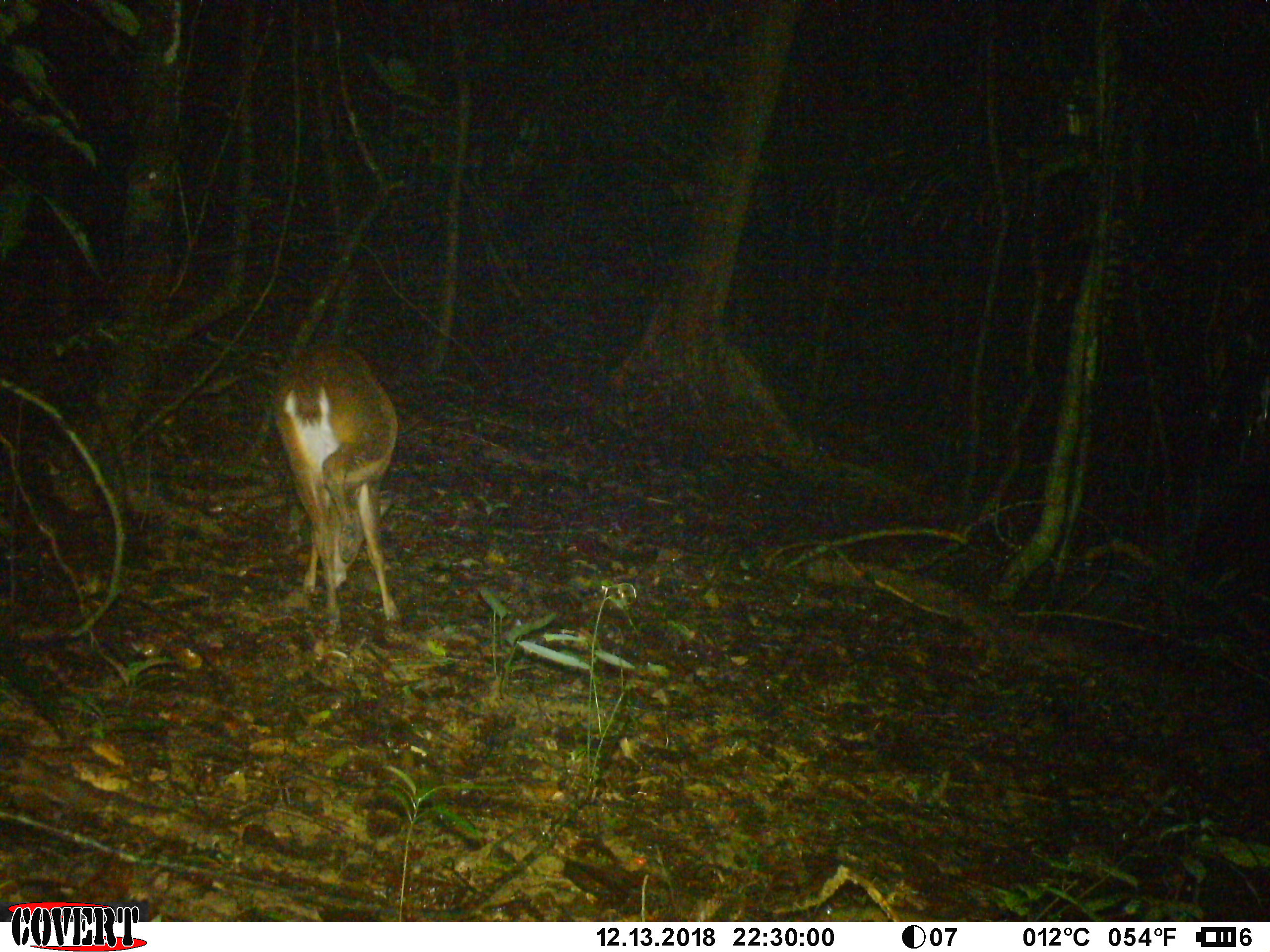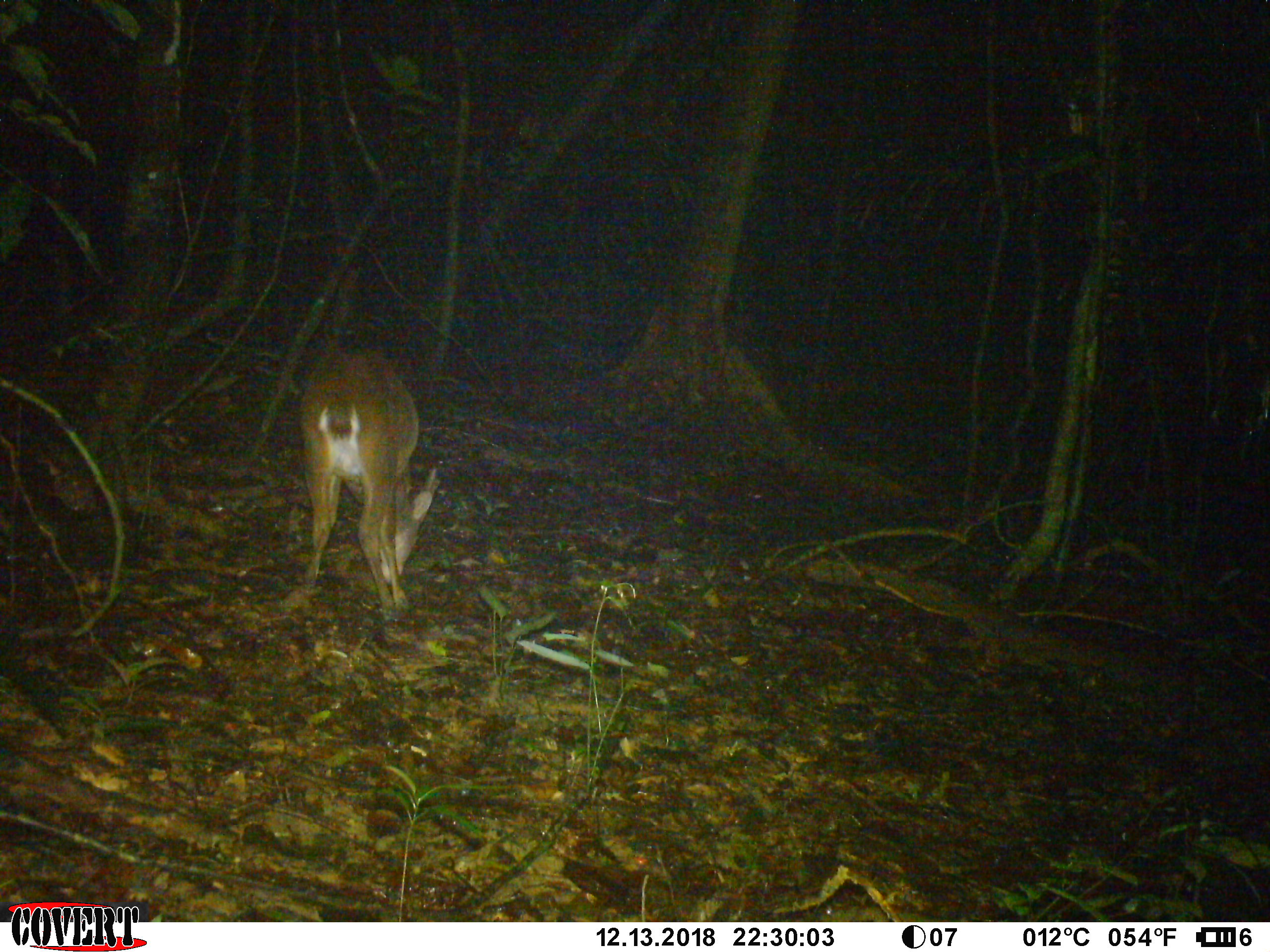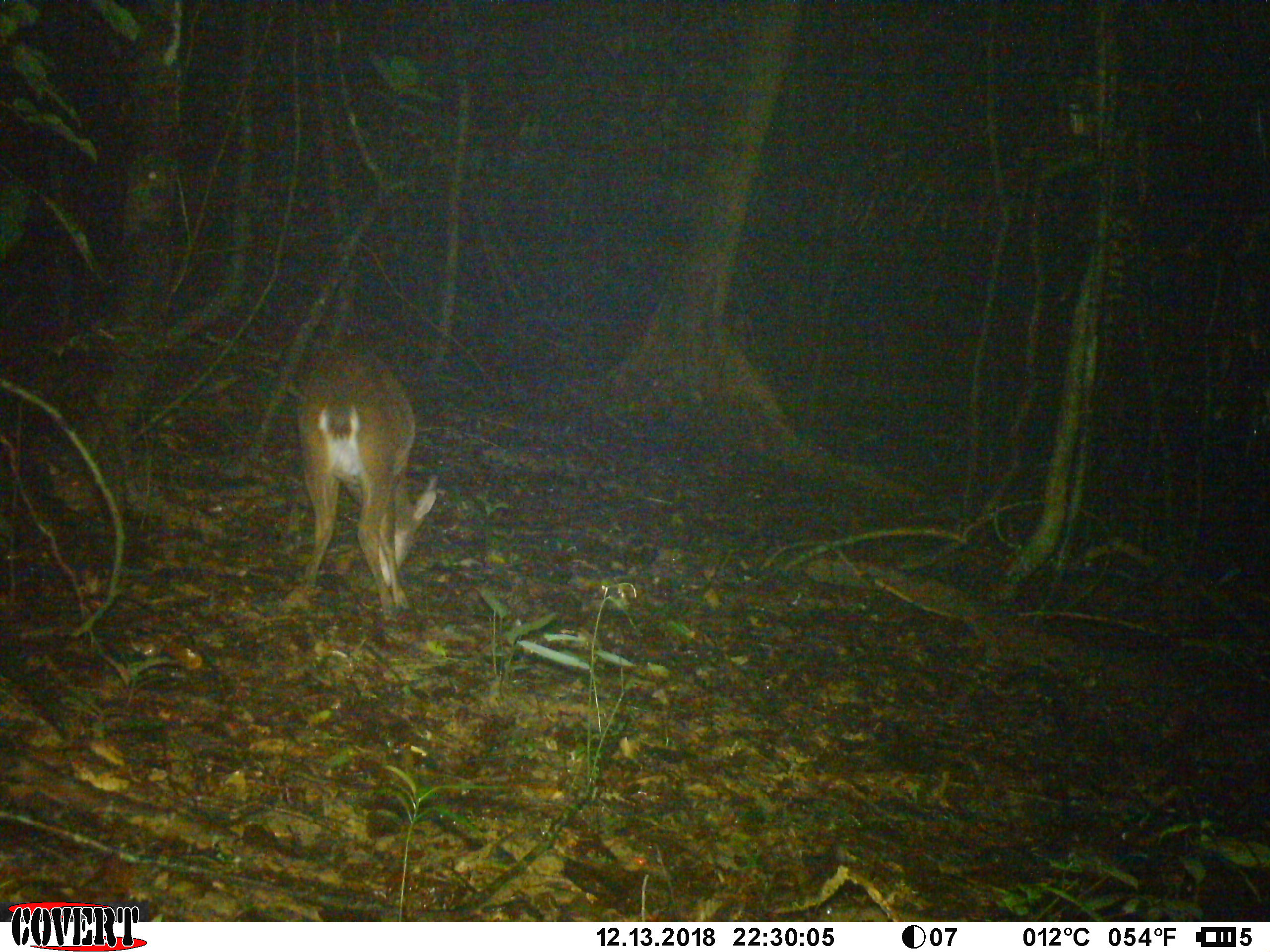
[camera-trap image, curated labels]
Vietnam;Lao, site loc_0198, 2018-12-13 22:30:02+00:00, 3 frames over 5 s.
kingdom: Animalia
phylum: Chordata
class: Mammalia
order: Artiodactyla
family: Cervidae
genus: Muntiacus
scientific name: Muntiacus vuquangensis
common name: large-antlered muntjac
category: large antlered muntjac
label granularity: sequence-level